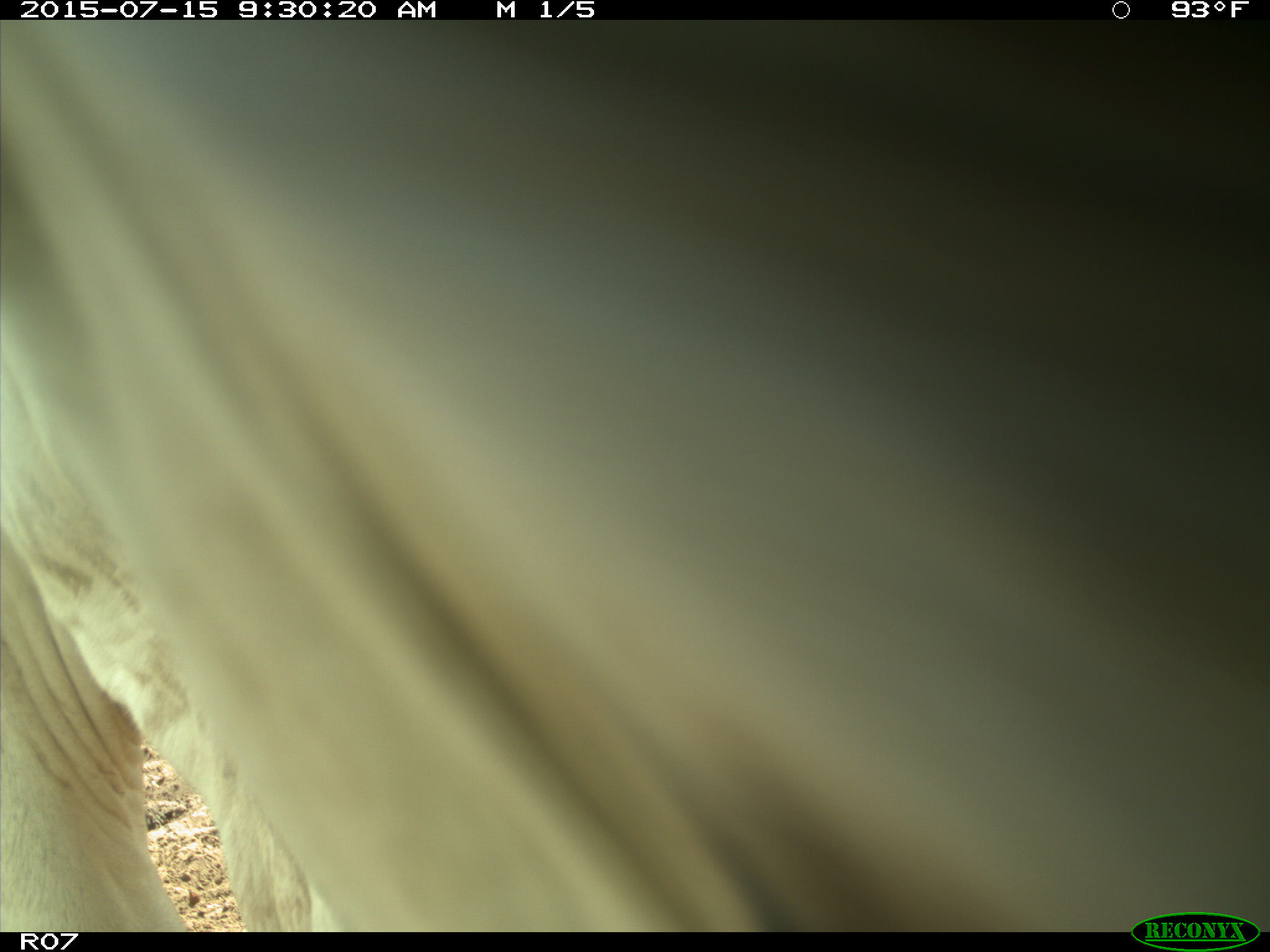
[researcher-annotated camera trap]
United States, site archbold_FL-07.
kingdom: Animalia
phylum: Chordata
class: Mammalia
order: Artiodactyla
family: Bovidae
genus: Bos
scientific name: Bos taurus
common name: domestic cow